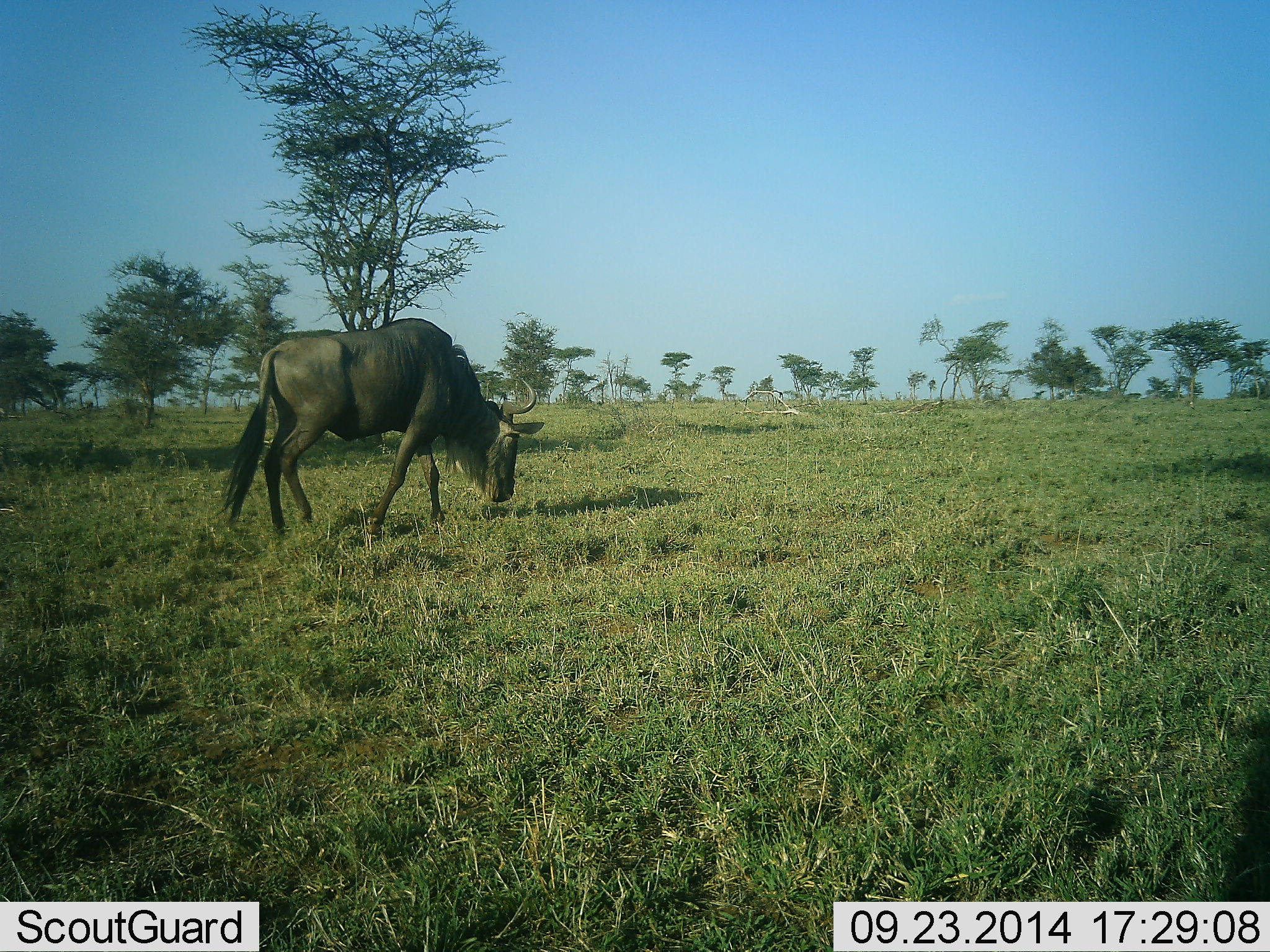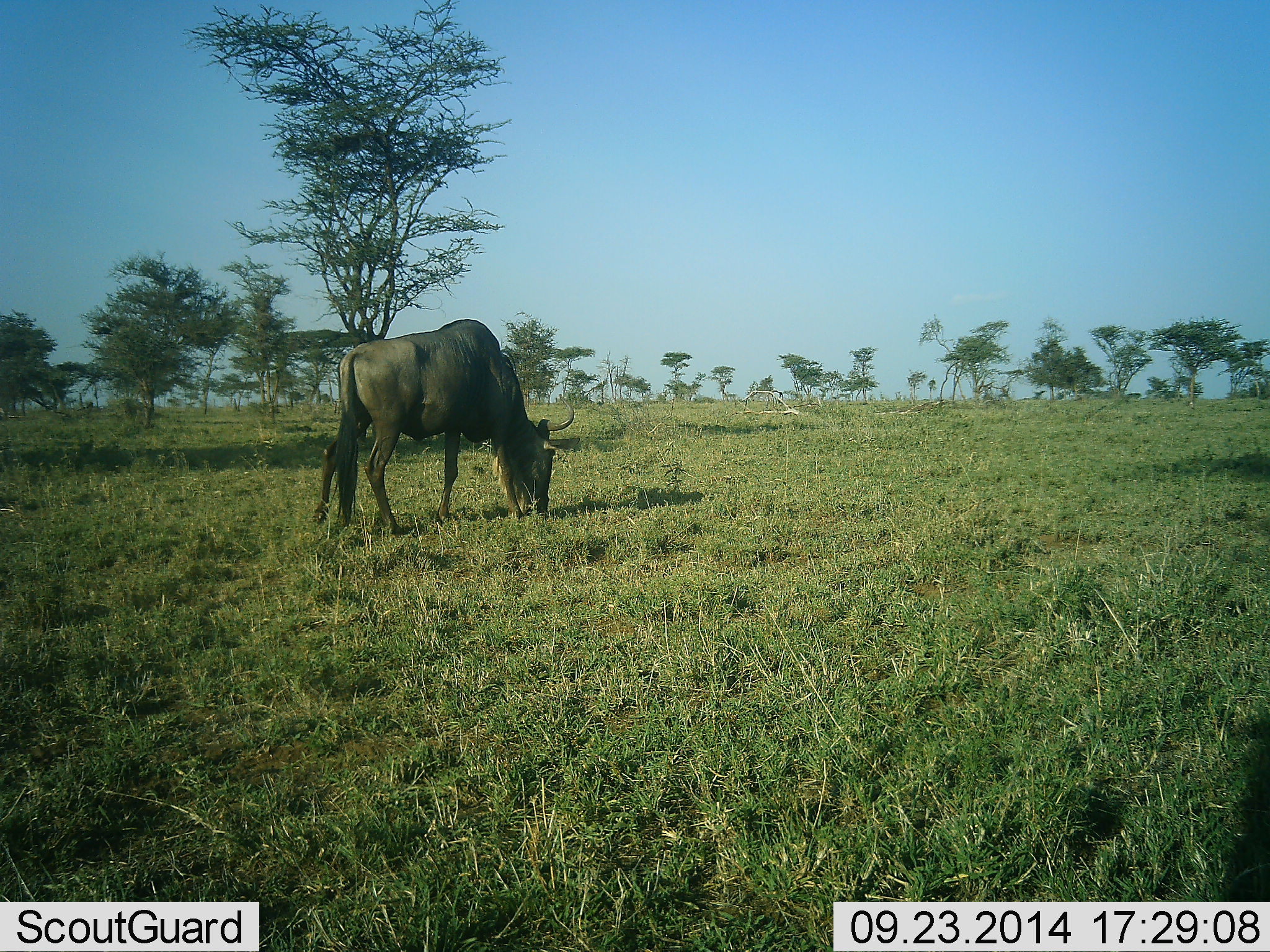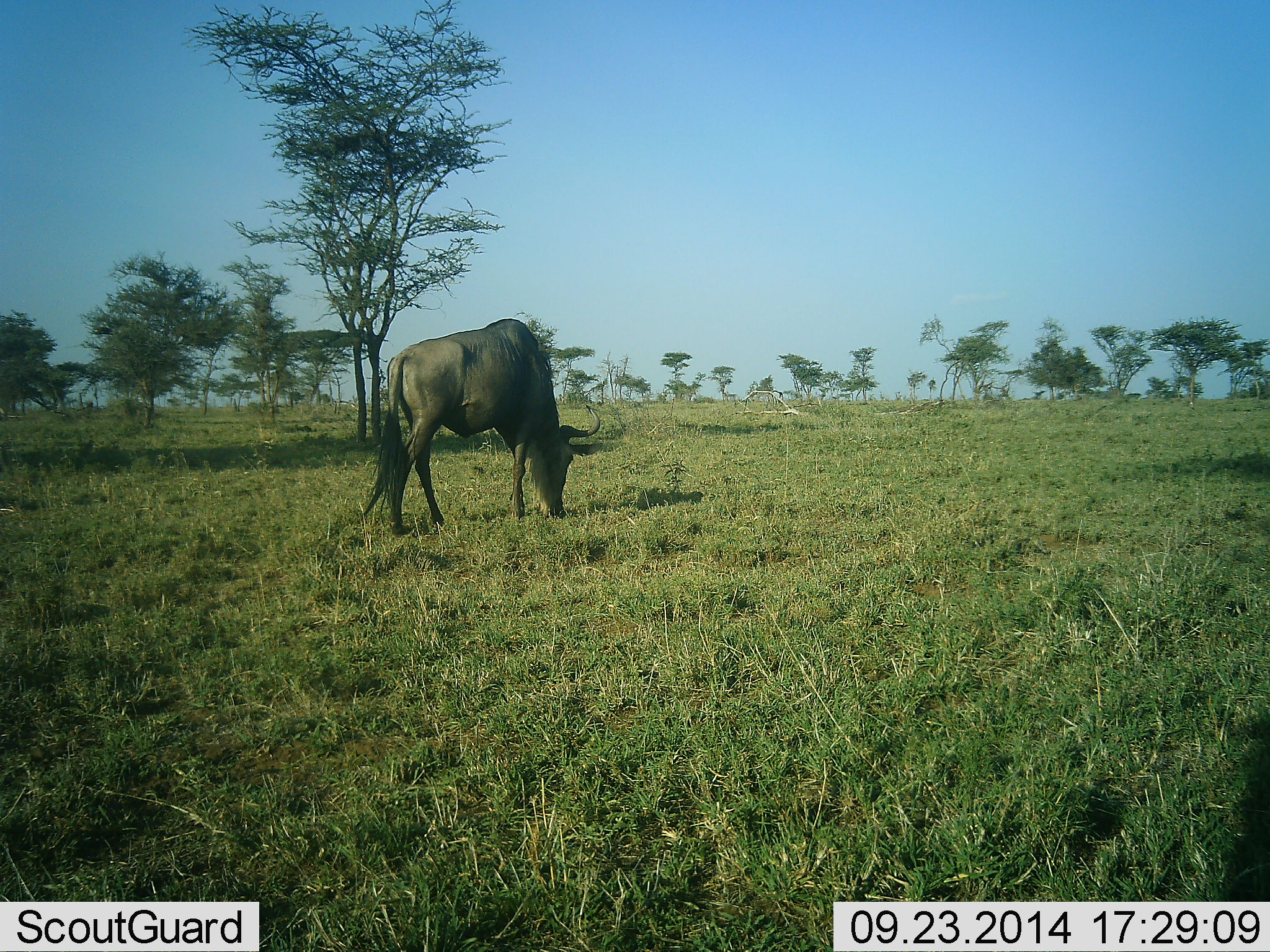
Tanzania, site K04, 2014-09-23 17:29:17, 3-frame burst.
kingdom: Animalia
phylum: Chordata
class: Mammalia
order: Artiodactyla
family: Bovidae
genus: Connochaetes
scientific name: Connochaetes taurinus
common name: blue wildebeest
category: wildebeest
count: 1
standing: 20%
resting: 0%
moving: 20%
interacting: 0%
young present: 0%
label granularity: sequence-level